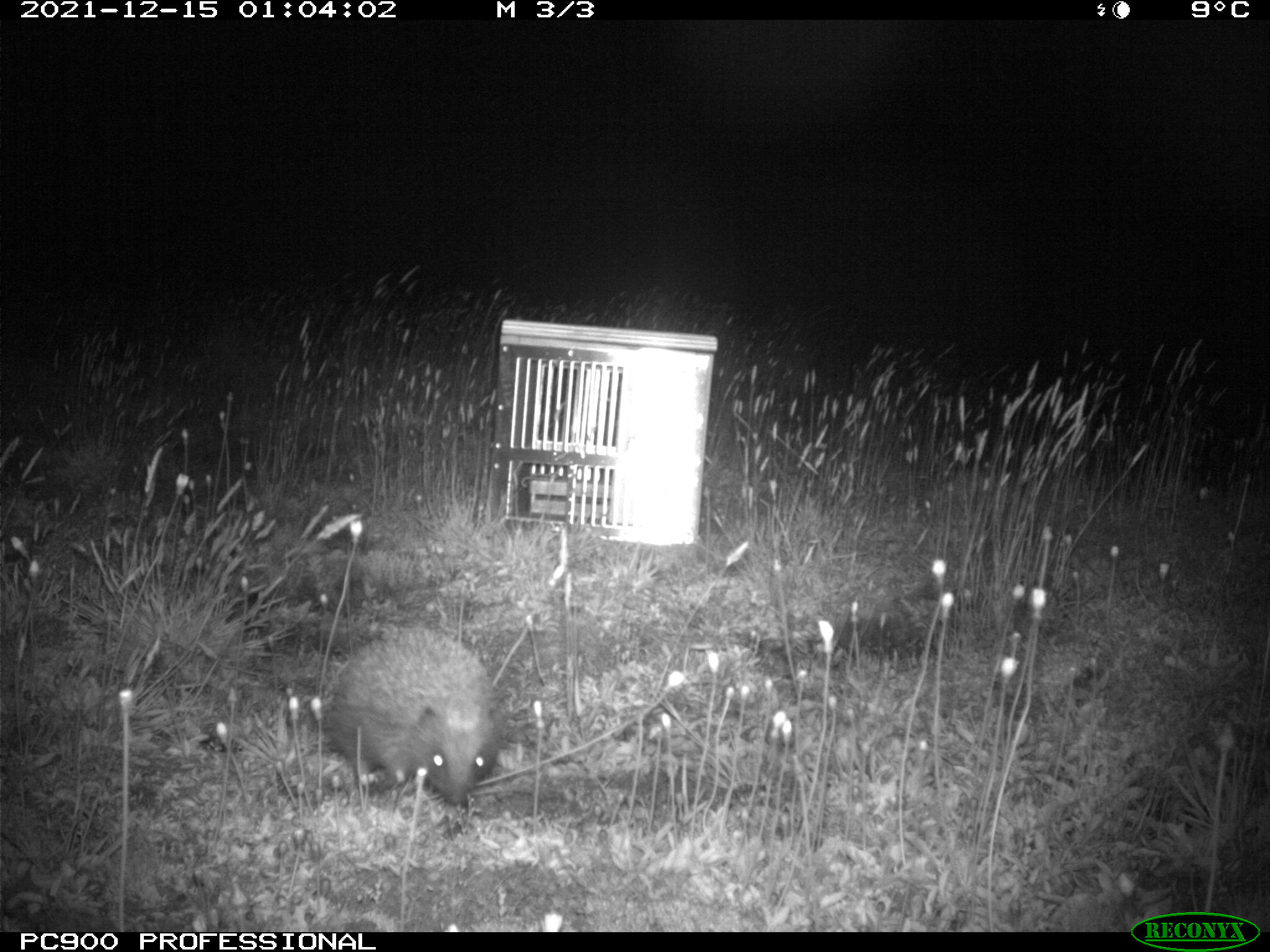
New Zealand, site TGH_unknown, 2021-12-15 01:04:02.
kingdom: Animalia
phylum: Chordata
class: Mammalia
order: Eulipotyphla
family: Erinaceidae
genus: Erinaceus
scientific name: Erinaceus europaeus europaeus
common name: european hedgehog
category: hedgehog